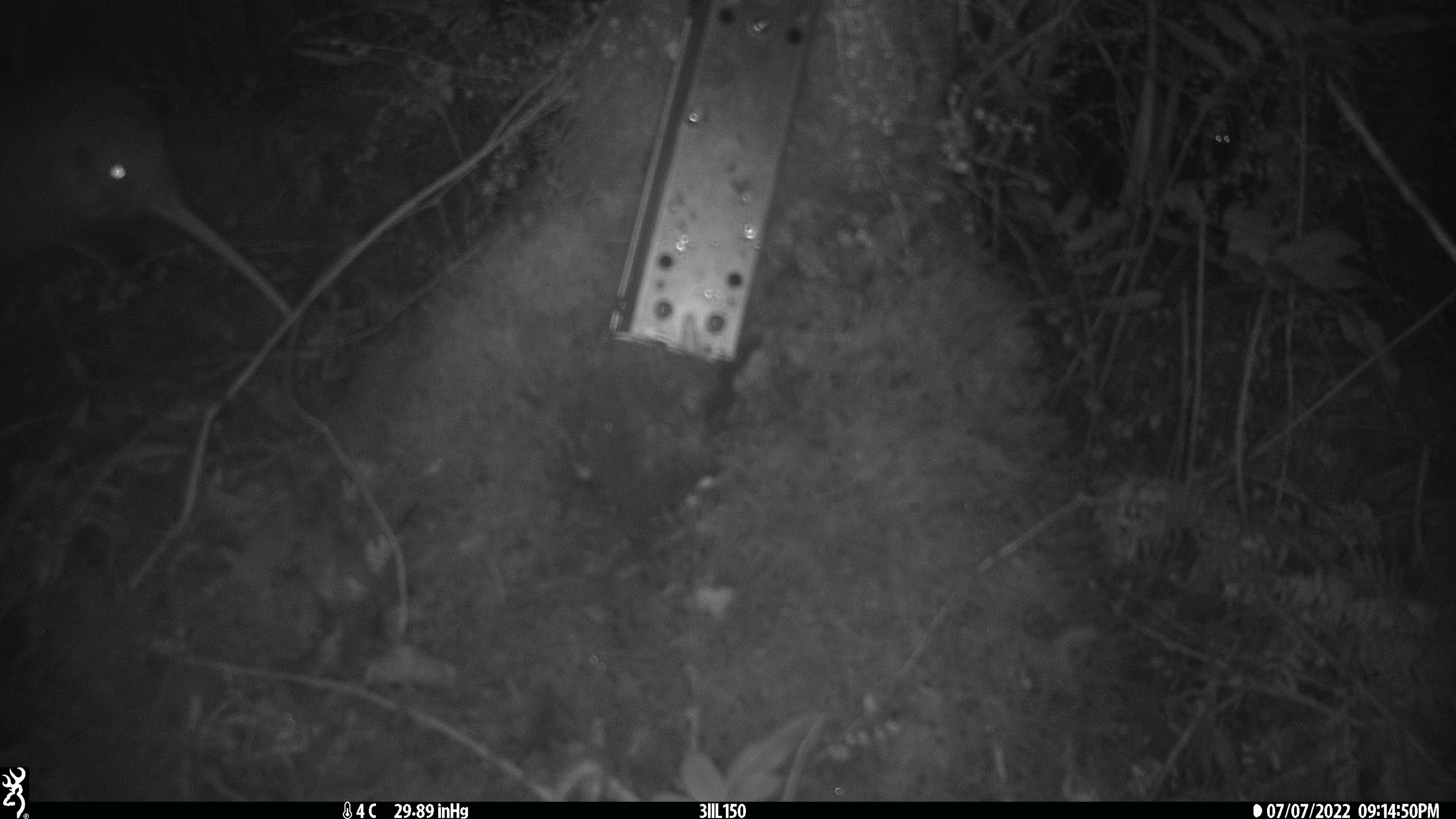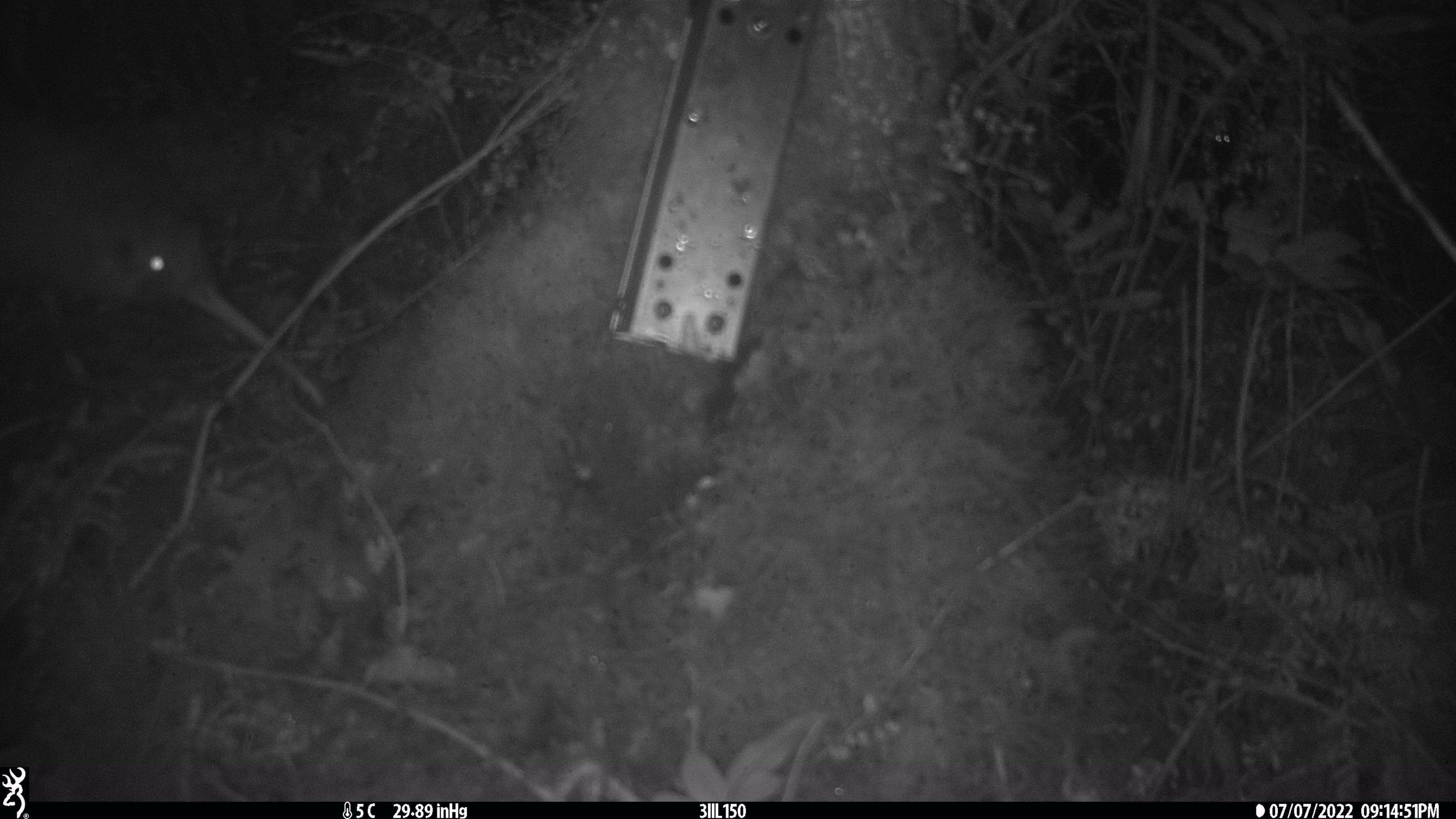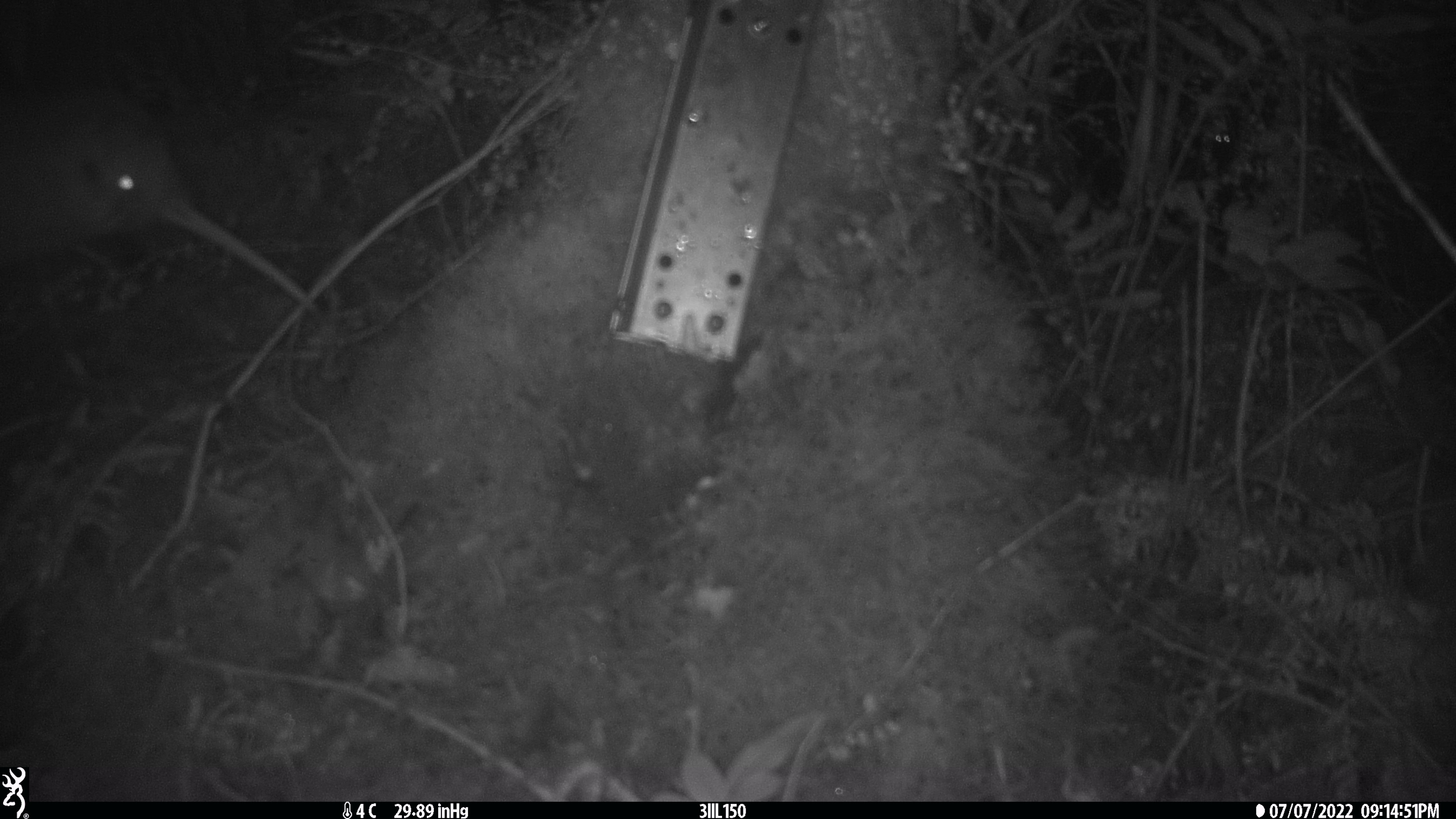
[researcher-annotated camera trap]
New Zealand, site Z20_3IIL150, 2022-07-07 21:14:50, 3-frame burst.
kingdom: Animalia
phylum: Chordata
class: Aves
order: Apterygiformes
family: Apterygidae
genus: Apteryx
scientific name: Apteryx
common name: kiwi